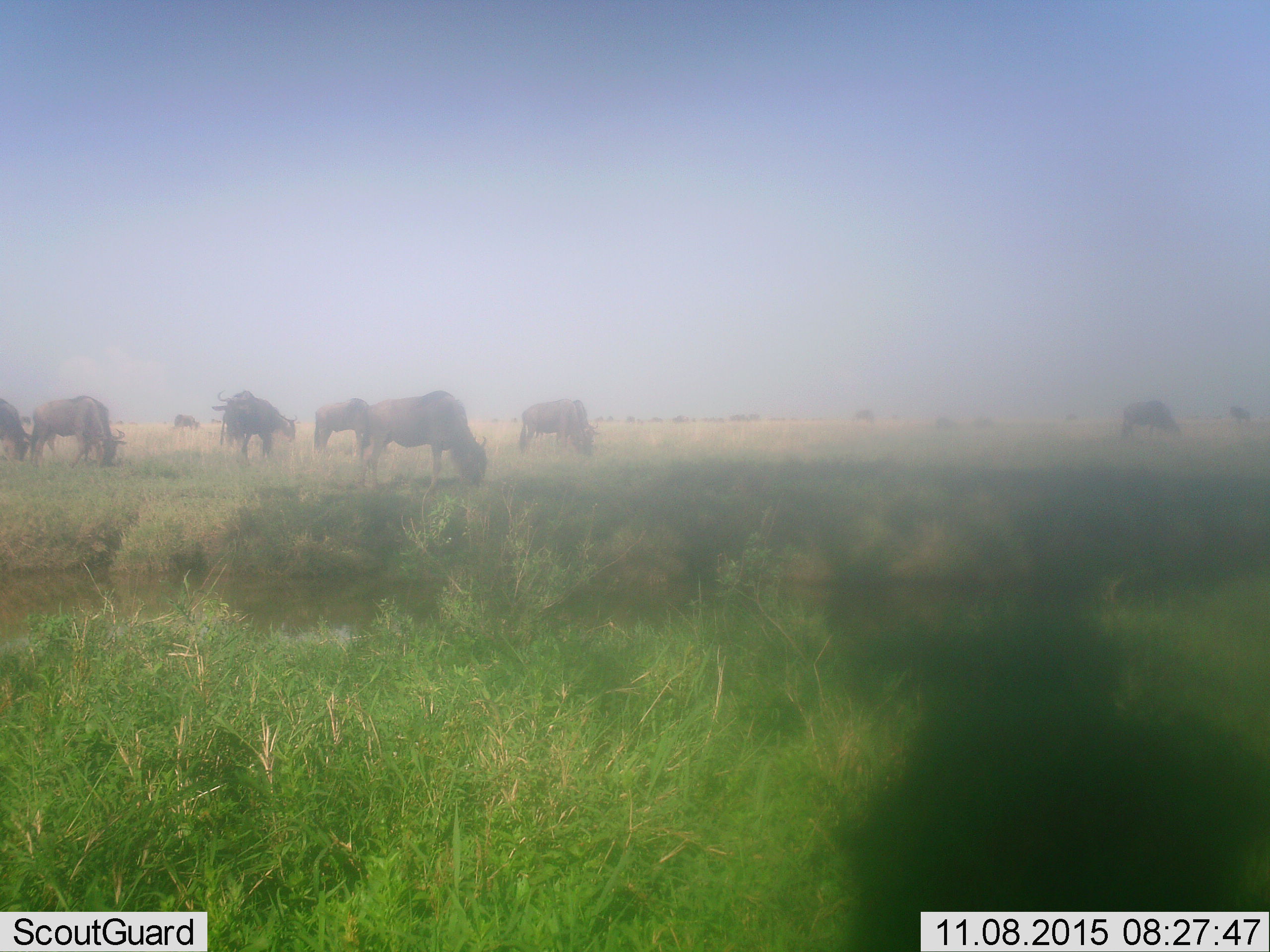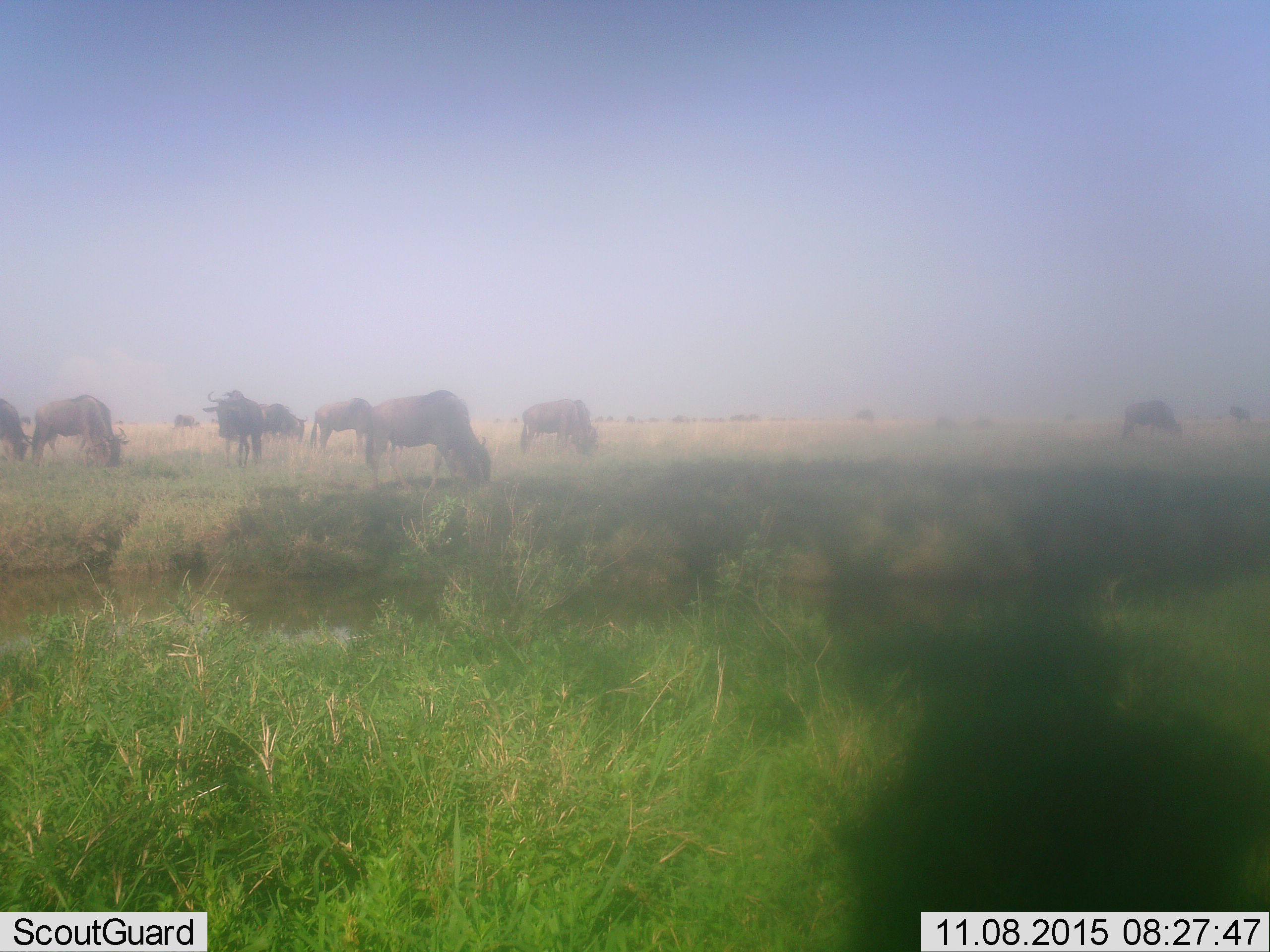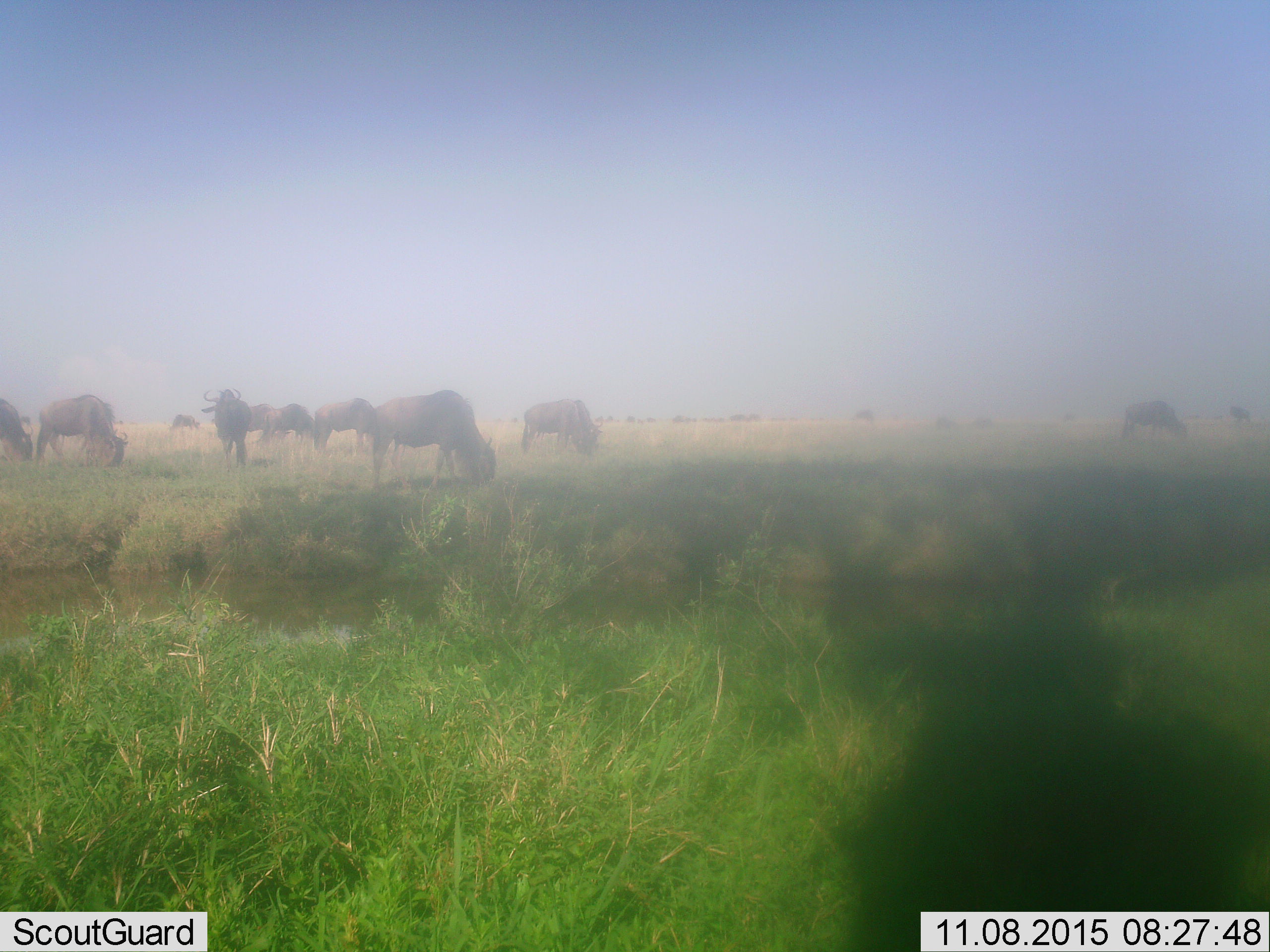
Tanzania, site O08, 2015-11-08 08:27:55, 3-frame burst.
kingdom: Animalia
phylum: Chordata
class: Mammalia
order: Artiodactyla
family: Bovidae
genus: Connochaetes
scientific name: Connochaetes taurinus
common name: blue wildebeest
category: wildebeest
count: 11-50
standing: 50%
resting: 0%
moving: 62%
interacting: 0%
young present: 0%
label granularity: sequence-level